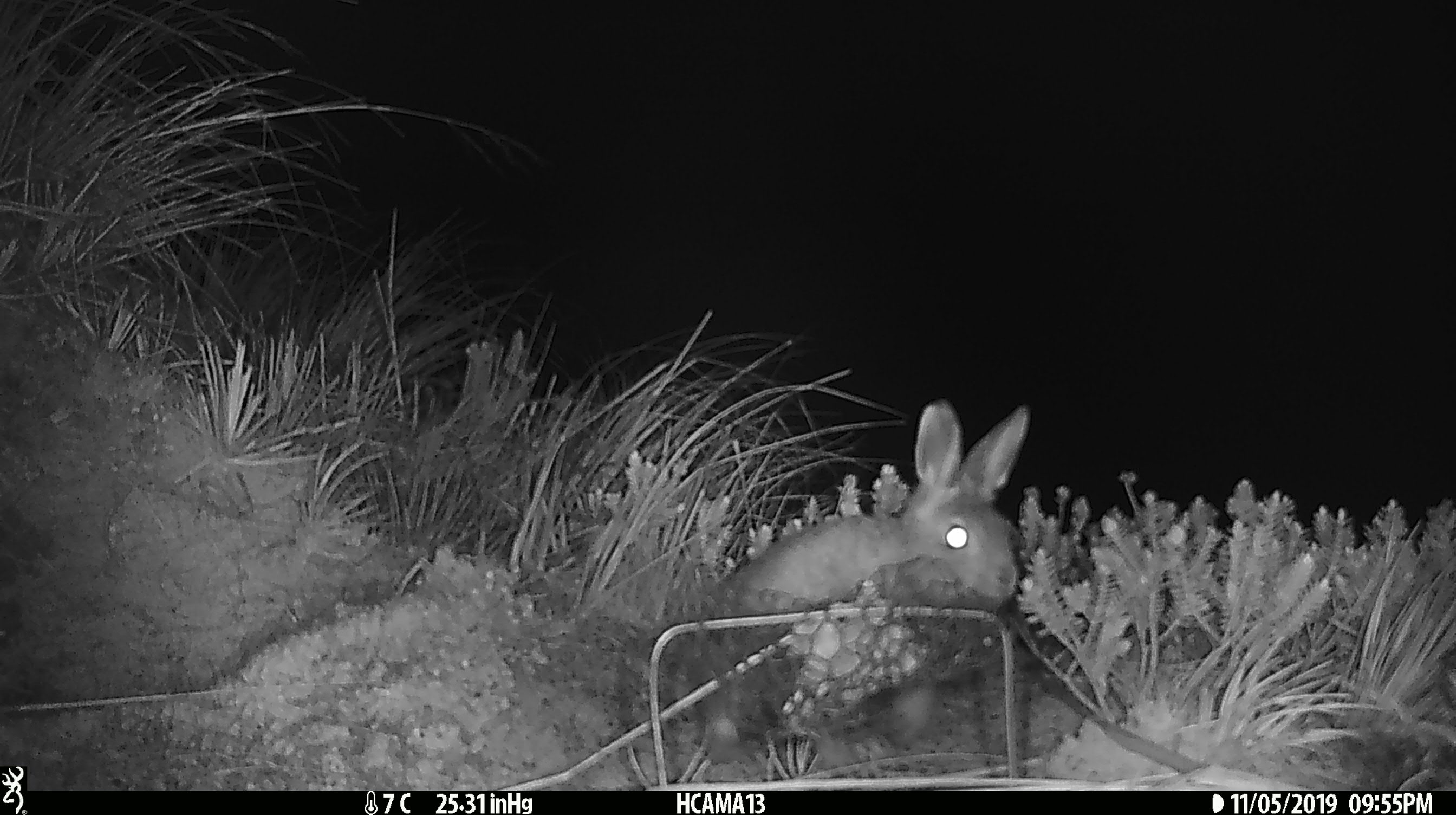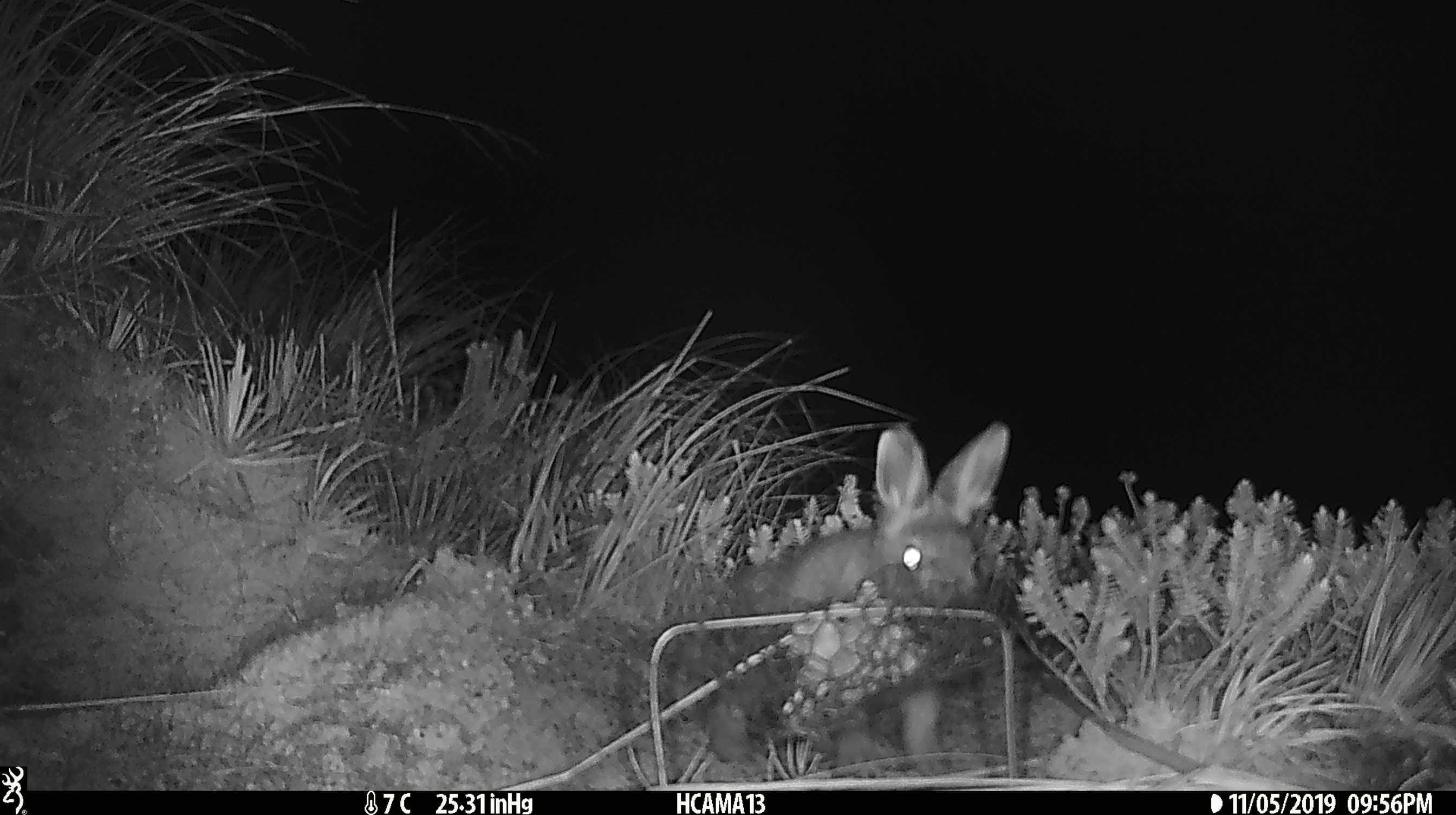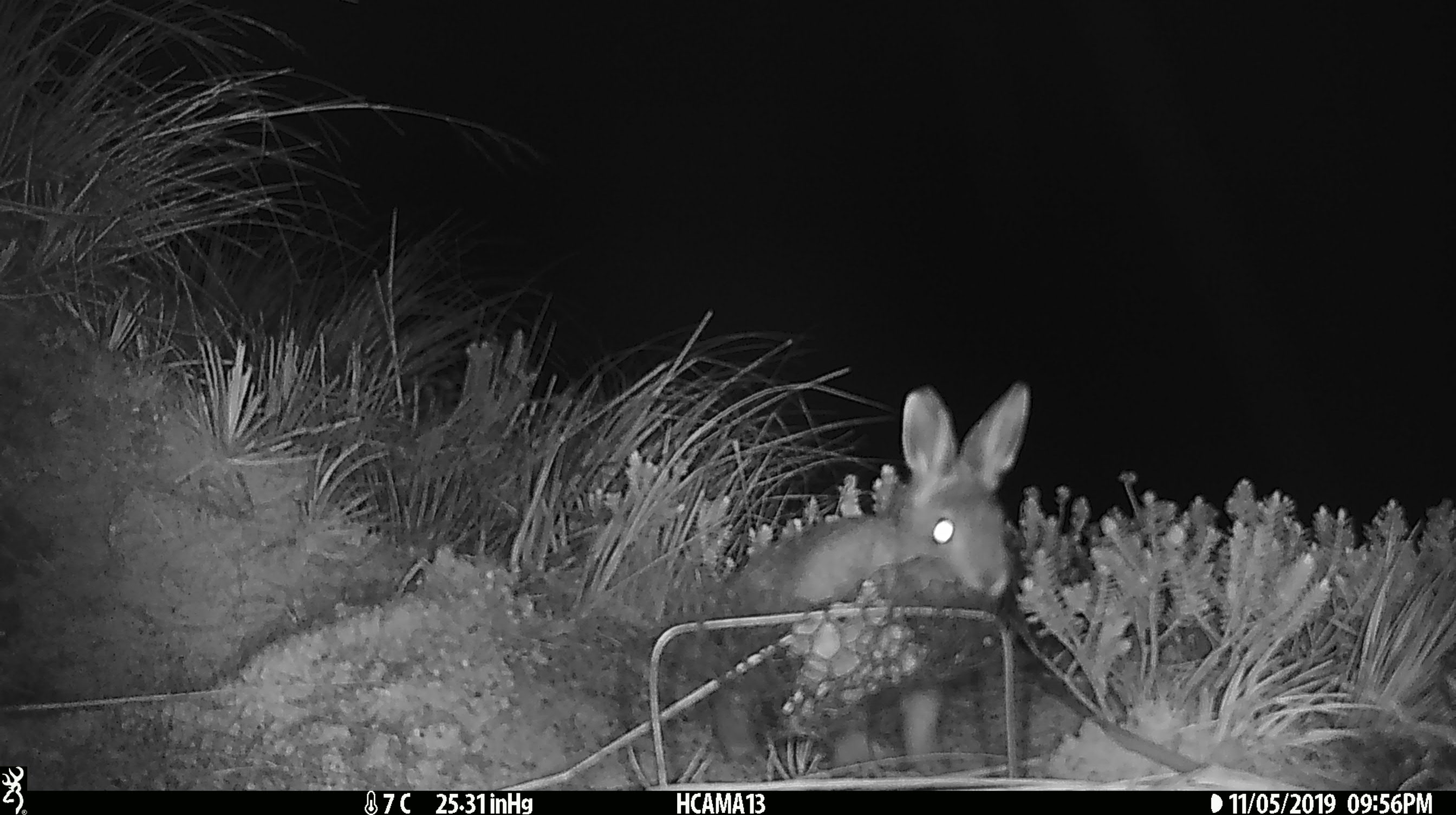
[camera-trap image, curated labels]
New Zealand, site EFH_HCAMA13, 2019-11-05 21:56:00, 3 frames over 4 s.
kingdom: Animalia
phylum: Chordata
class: Mammalia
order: Lagomorpha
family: Leporidae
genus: Lepus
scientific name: Lepus europaeus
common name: brown hare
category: hare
Hare (brown hare) (Lepus europaeus).